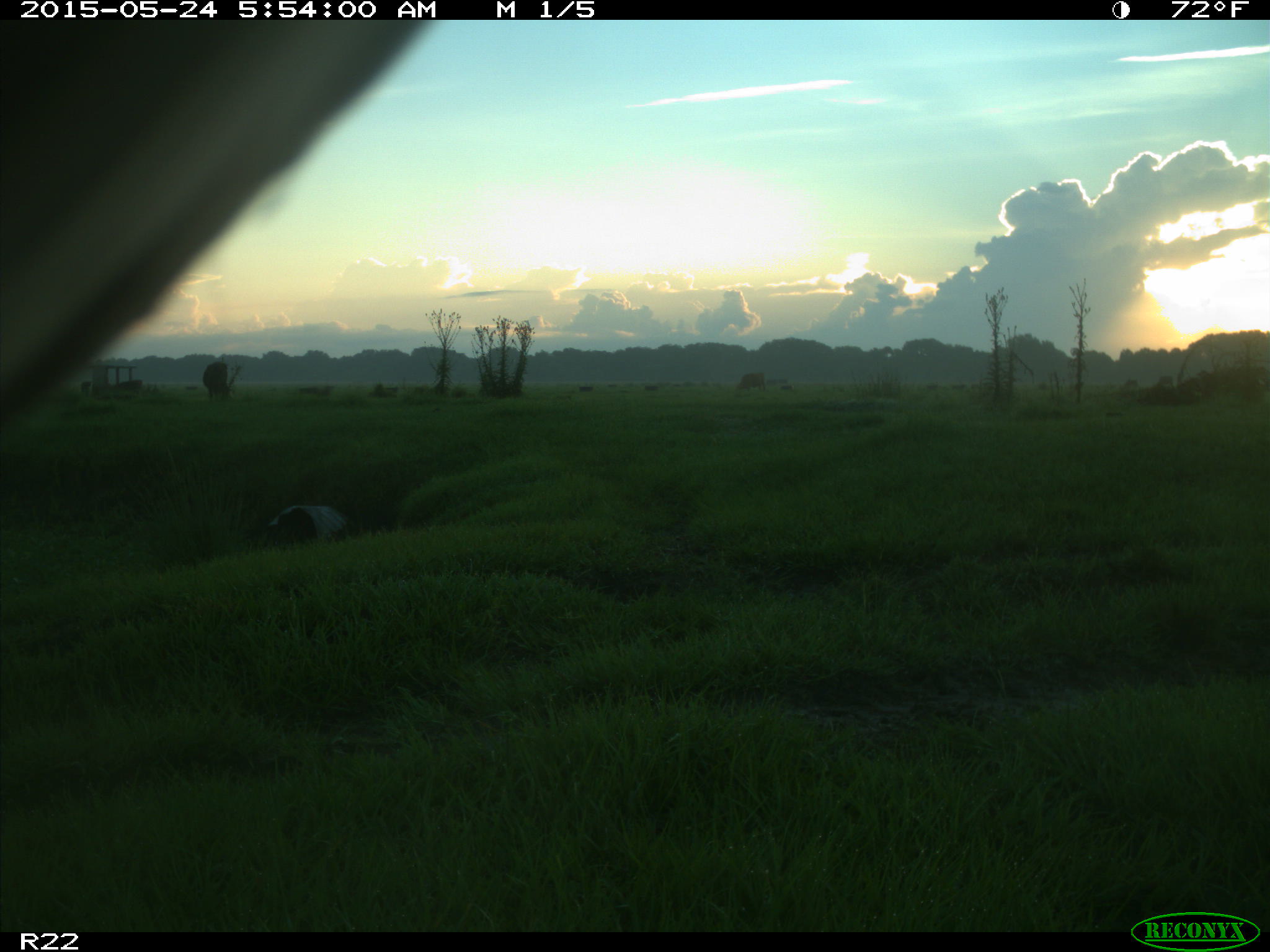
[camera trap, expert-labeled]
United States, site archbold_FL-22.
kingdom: Animalia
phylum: Chordata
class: Mammalia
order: Artiodactyla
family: Bovidae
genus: Bos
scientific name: Bos taurus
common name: domestic cow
Bos taurus (domestic cow).